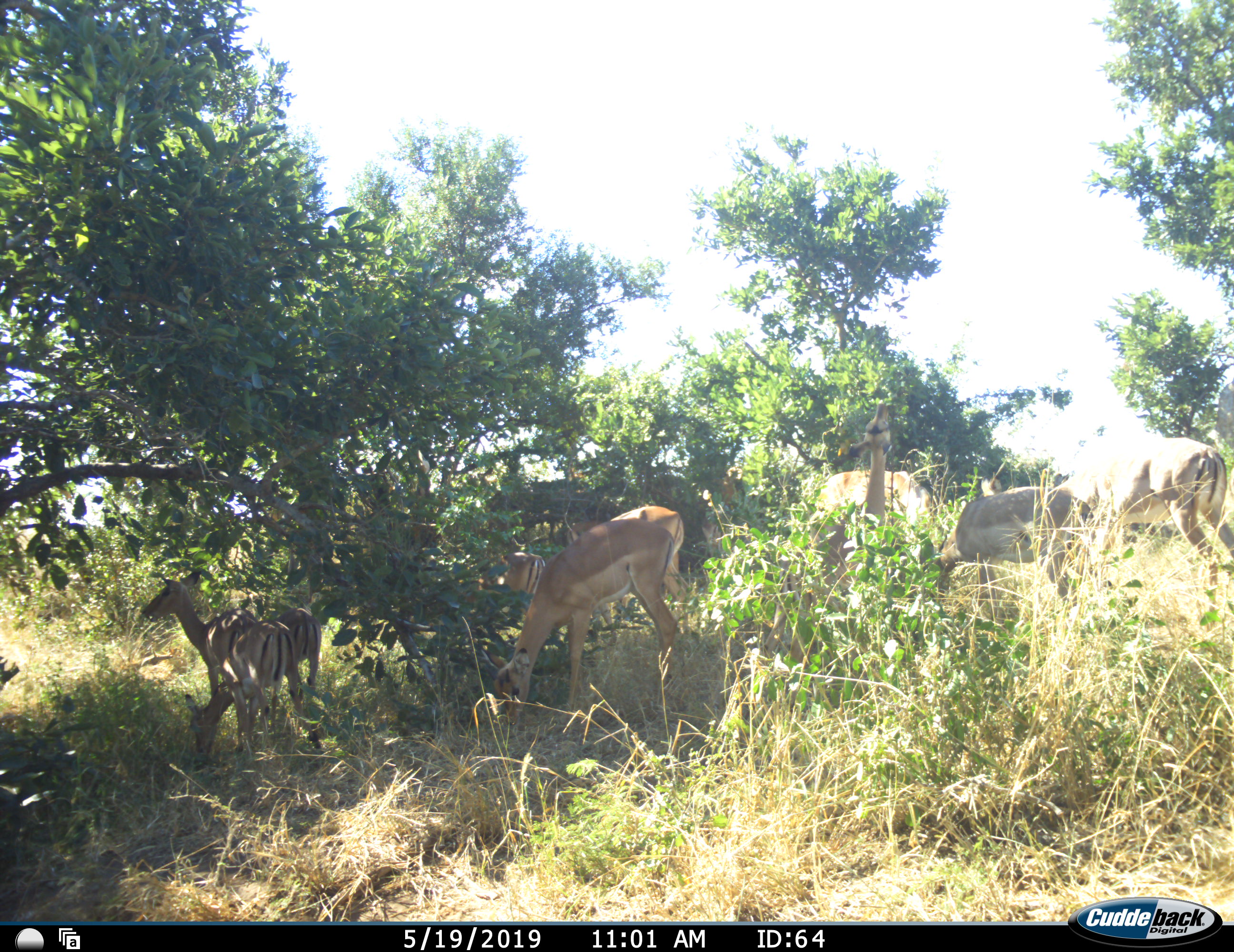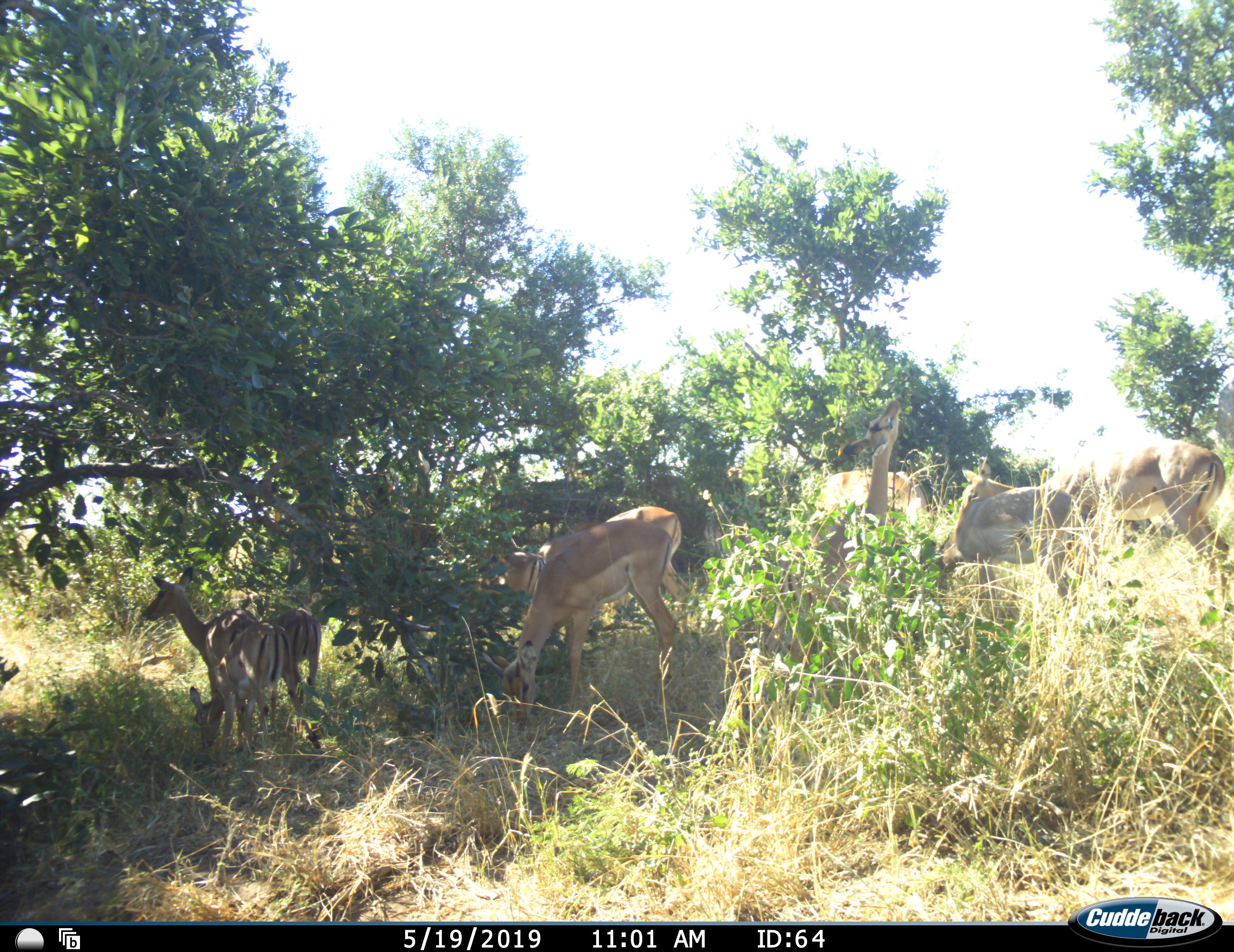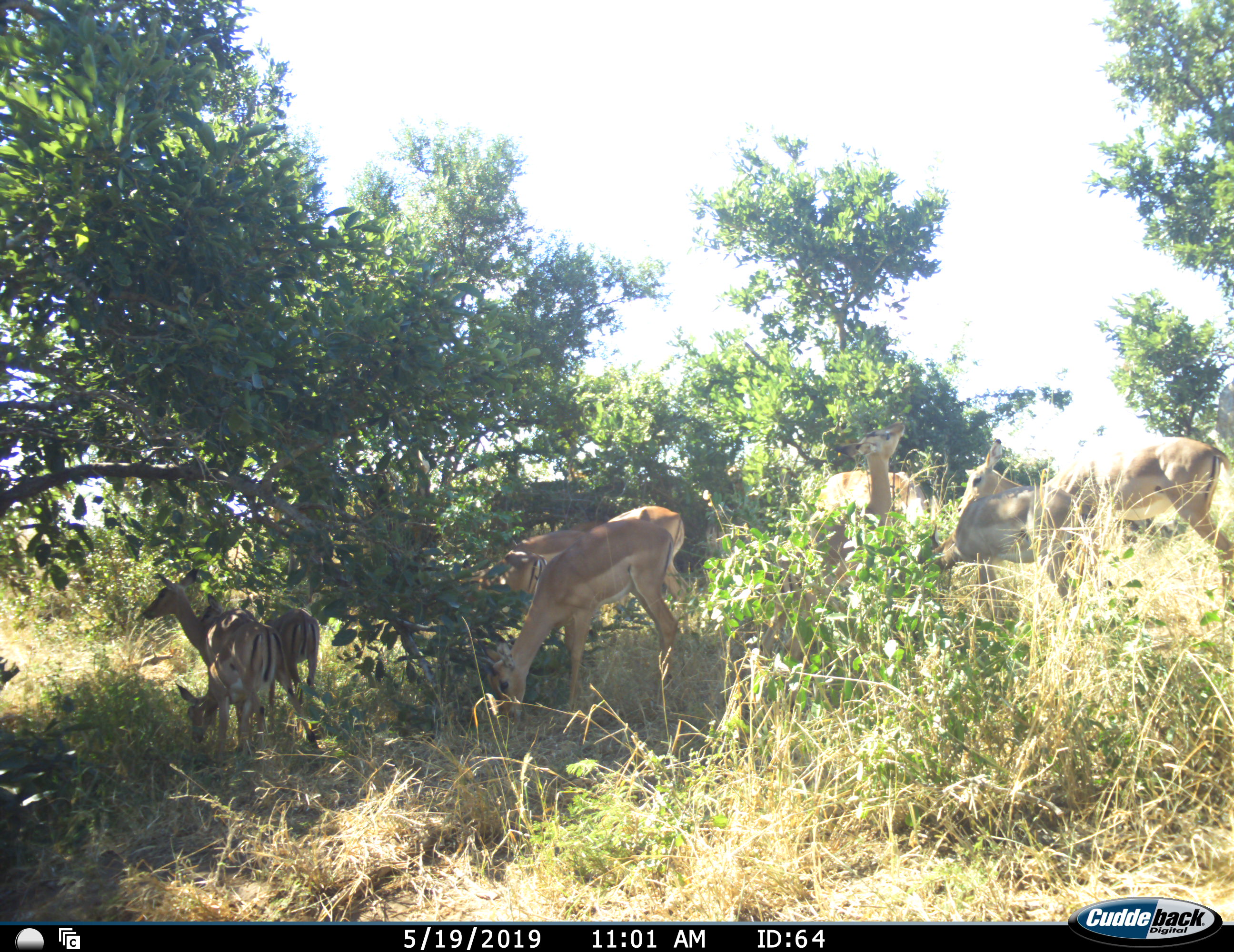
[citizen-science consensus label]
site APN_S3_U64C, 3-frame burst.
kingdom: Animalia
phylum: Chordata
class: Mammalia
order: Artiodactyla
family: Bovidae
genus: Aepyceros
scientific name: Aepyceros melampus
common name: impala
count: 7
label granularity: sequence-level